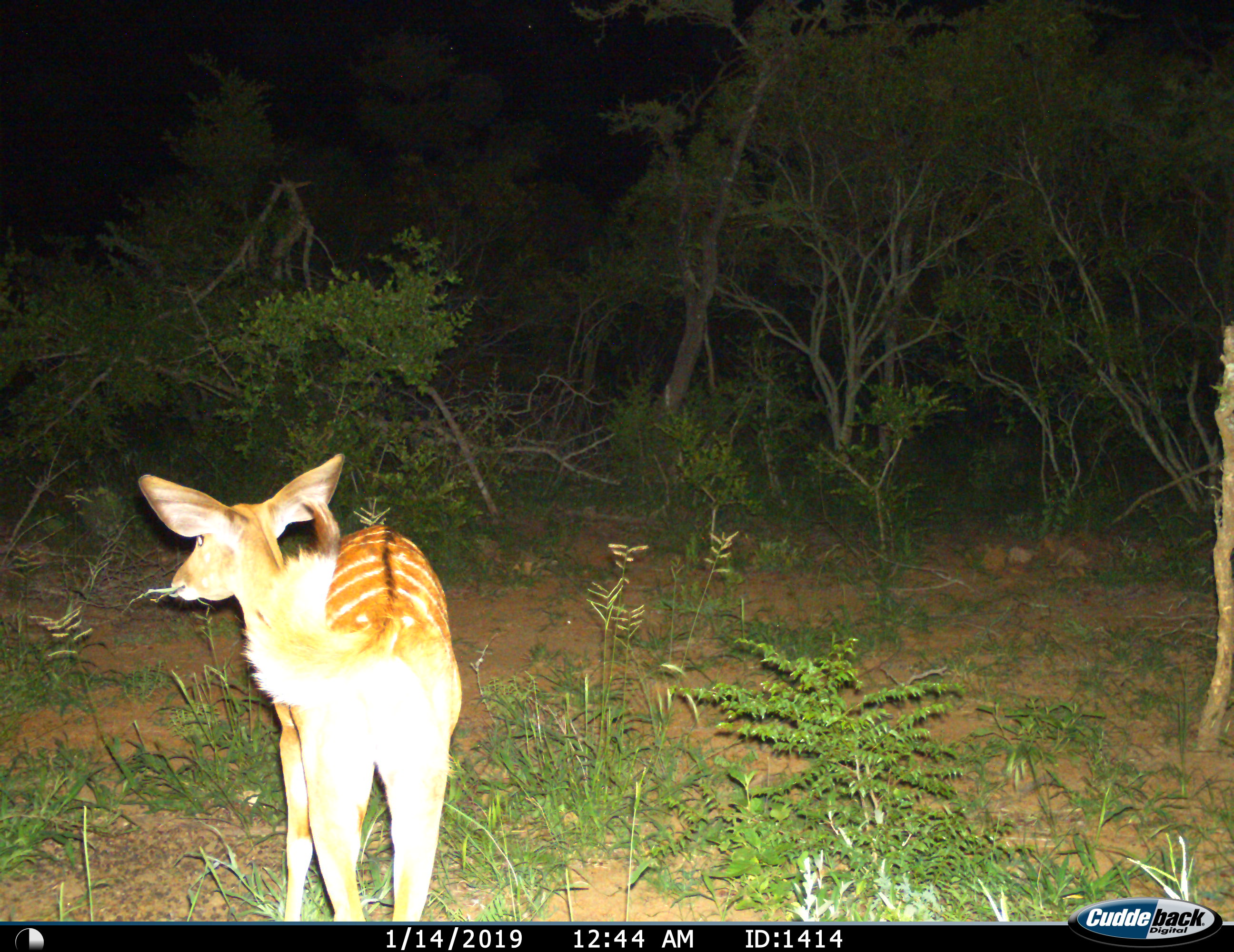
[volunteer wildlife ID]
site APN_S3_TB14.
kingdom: Animalia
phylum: Chordata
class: Mammalia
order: Artiodactyla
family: Bovidae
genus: Tragelaphus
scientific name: Tragelaphus angasii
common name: nyala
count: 1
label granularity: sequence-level